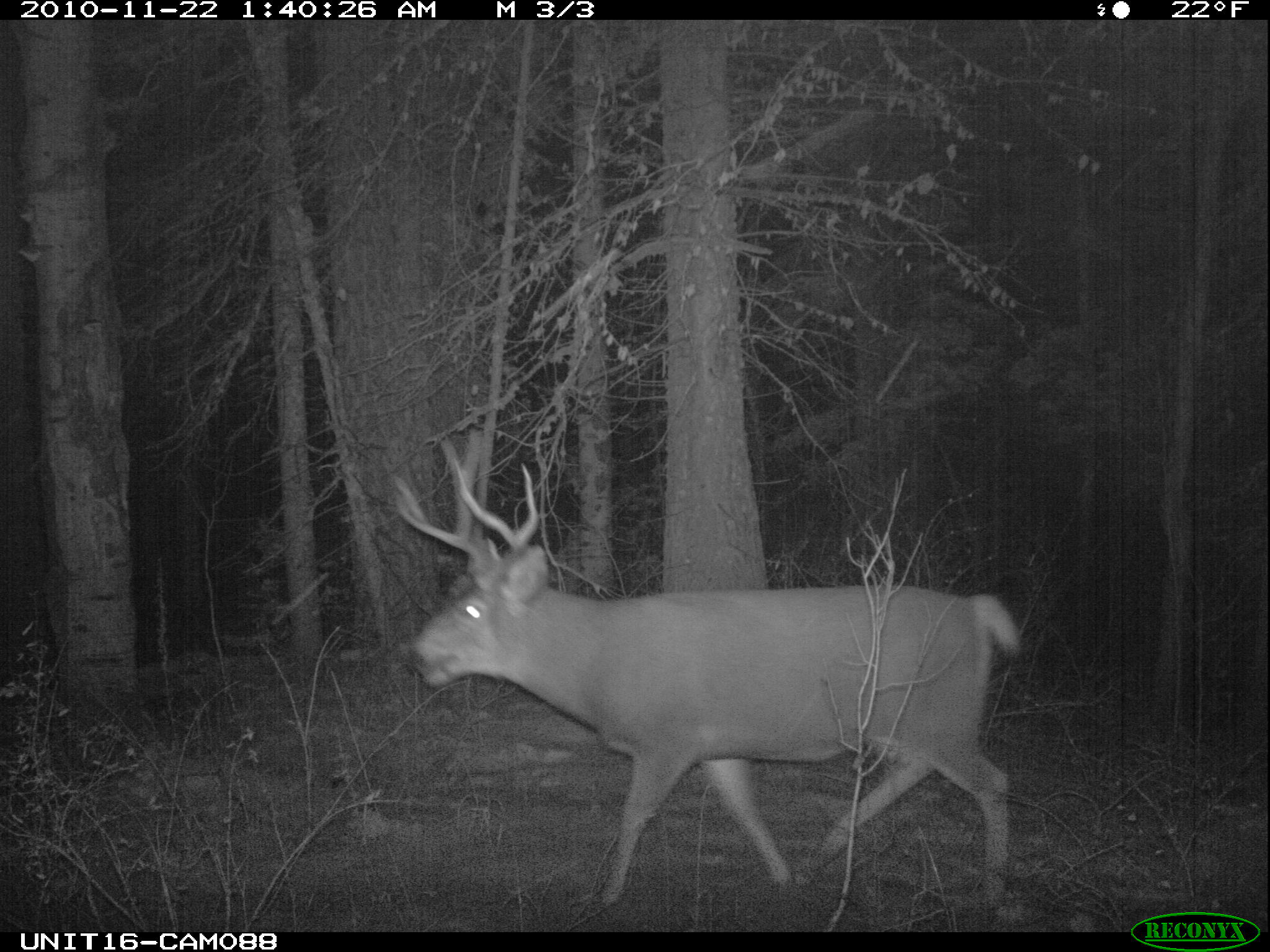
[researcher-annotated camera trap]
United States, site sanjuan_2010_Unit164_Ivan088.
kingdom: Animalia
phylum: Chordata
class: Mammalia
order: Artiodactyla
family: Cervidae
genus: Odocoileus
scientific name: Odocoileus hemionus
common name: mule deer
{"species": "Odocoileus hemionus (mule deer)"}